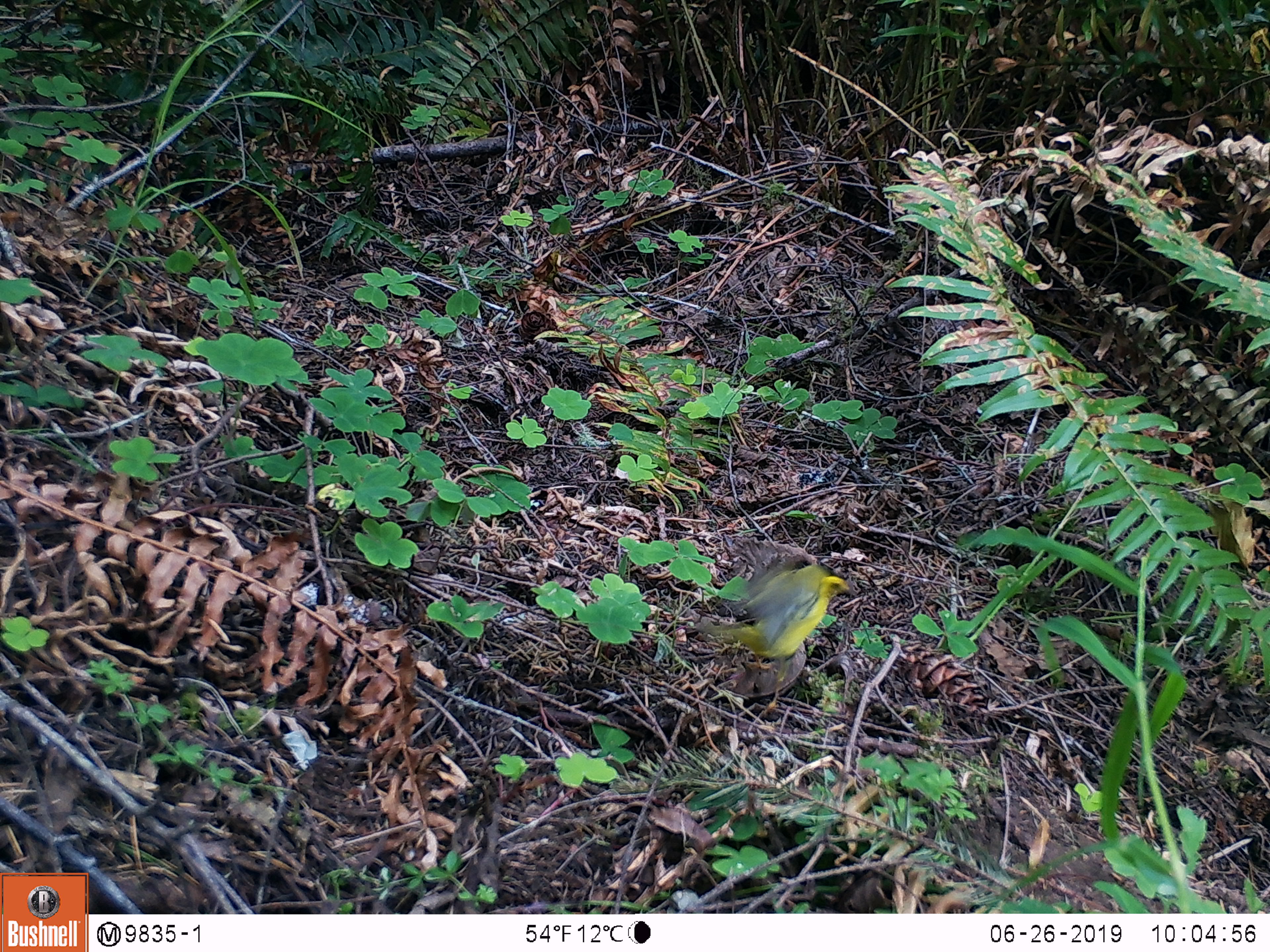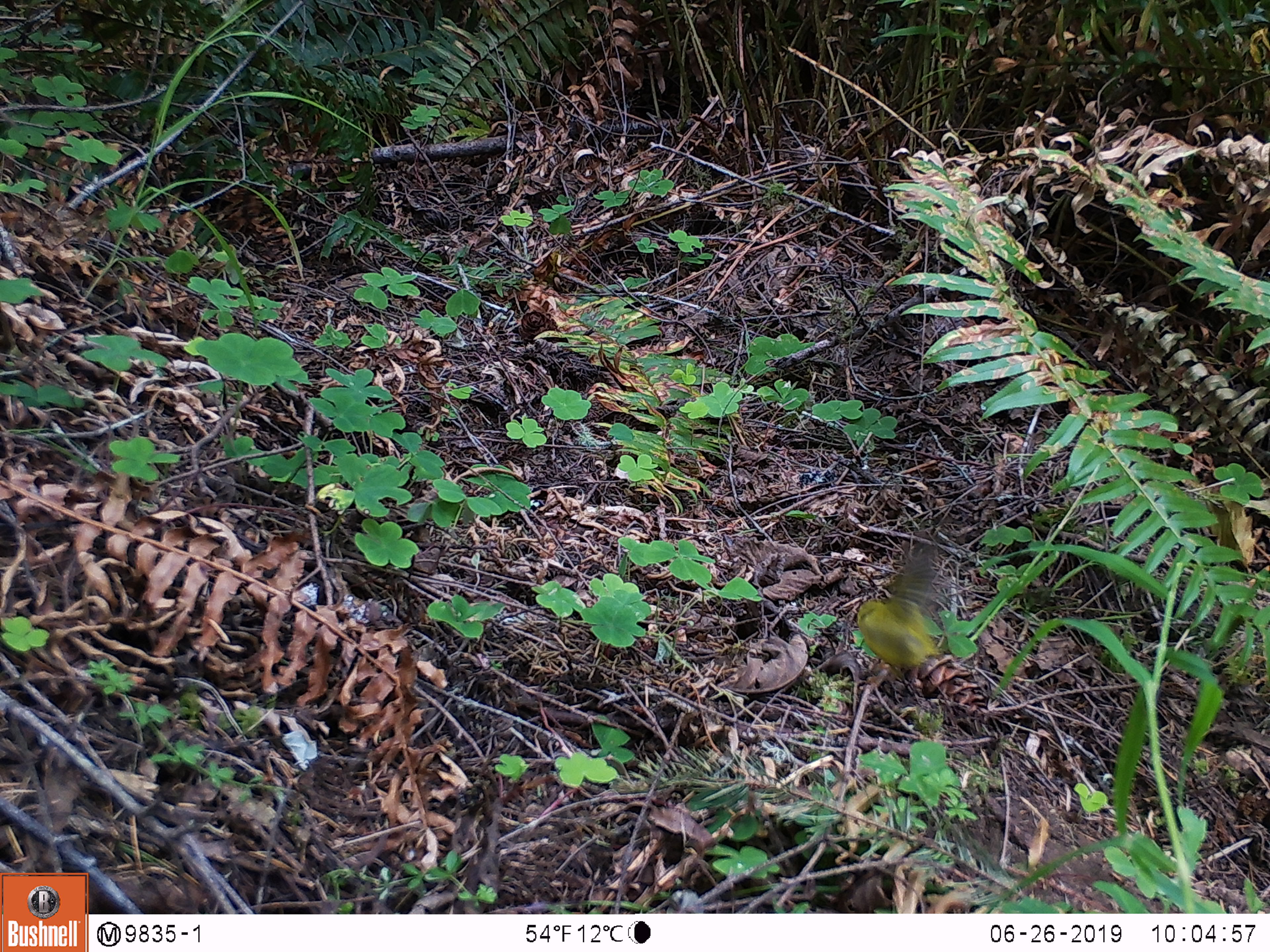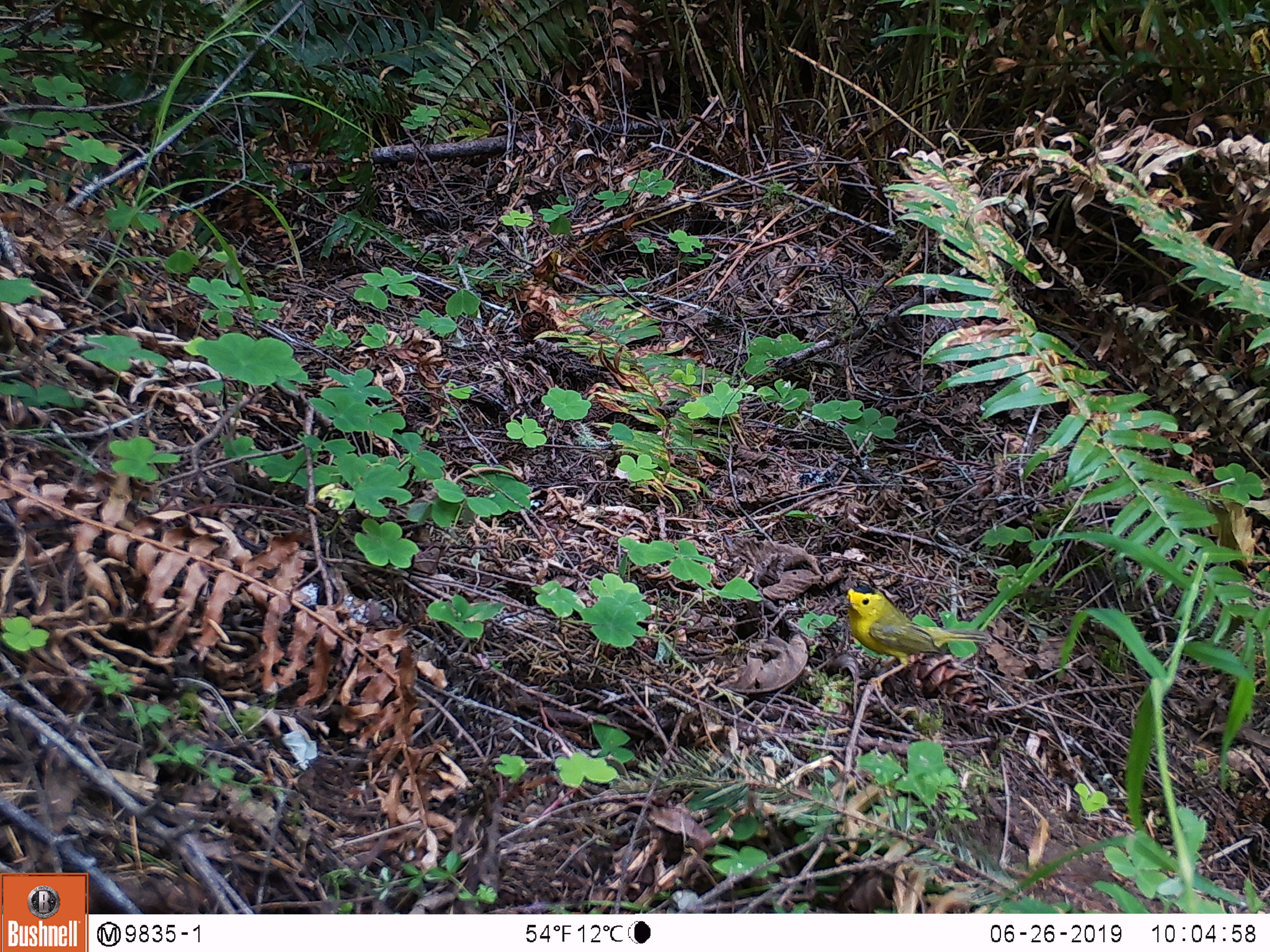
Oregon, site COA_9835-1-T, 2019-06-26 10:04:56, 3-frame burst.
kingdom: Animalia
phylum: Chordata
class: Aves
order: Passeriformes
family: Parulidae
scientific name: Parulidae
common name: new world warblers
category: parulidae family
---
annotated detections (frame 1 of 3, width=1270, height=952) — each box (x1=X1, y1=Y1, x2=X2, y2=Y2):
parulidae family: (x1=661, y1=548, x2=867, y2=664)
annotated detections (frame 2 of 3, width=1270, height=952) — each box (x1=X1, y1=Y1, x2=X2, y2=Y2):
parulidae family: (x1=822, y1=527, x2=951, y2=691)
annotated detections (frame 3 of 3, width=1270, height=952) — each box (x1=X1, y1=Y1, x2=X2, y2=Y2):
parulidae family: (x1=828, y1=558, x2=995, y2=701)